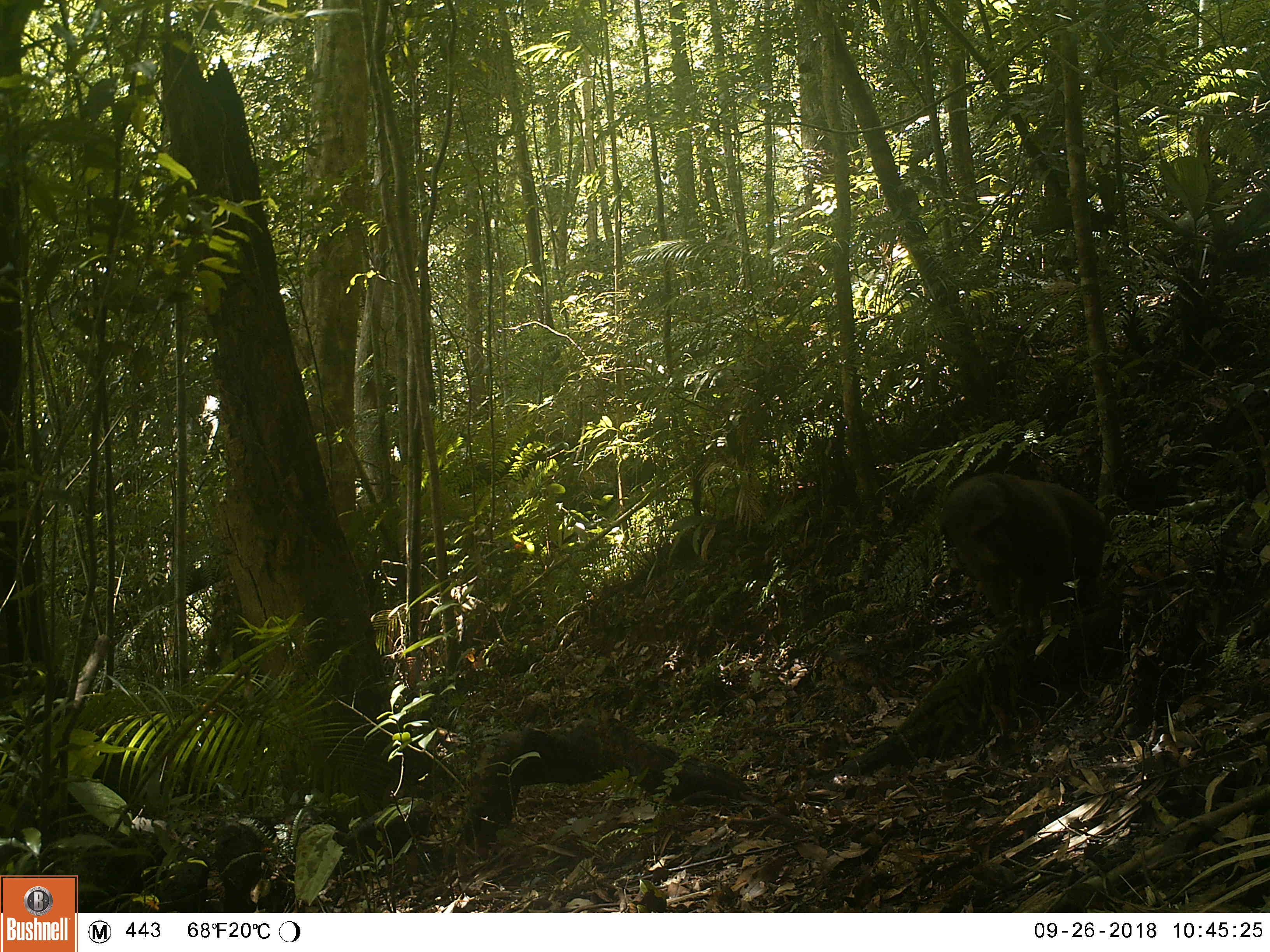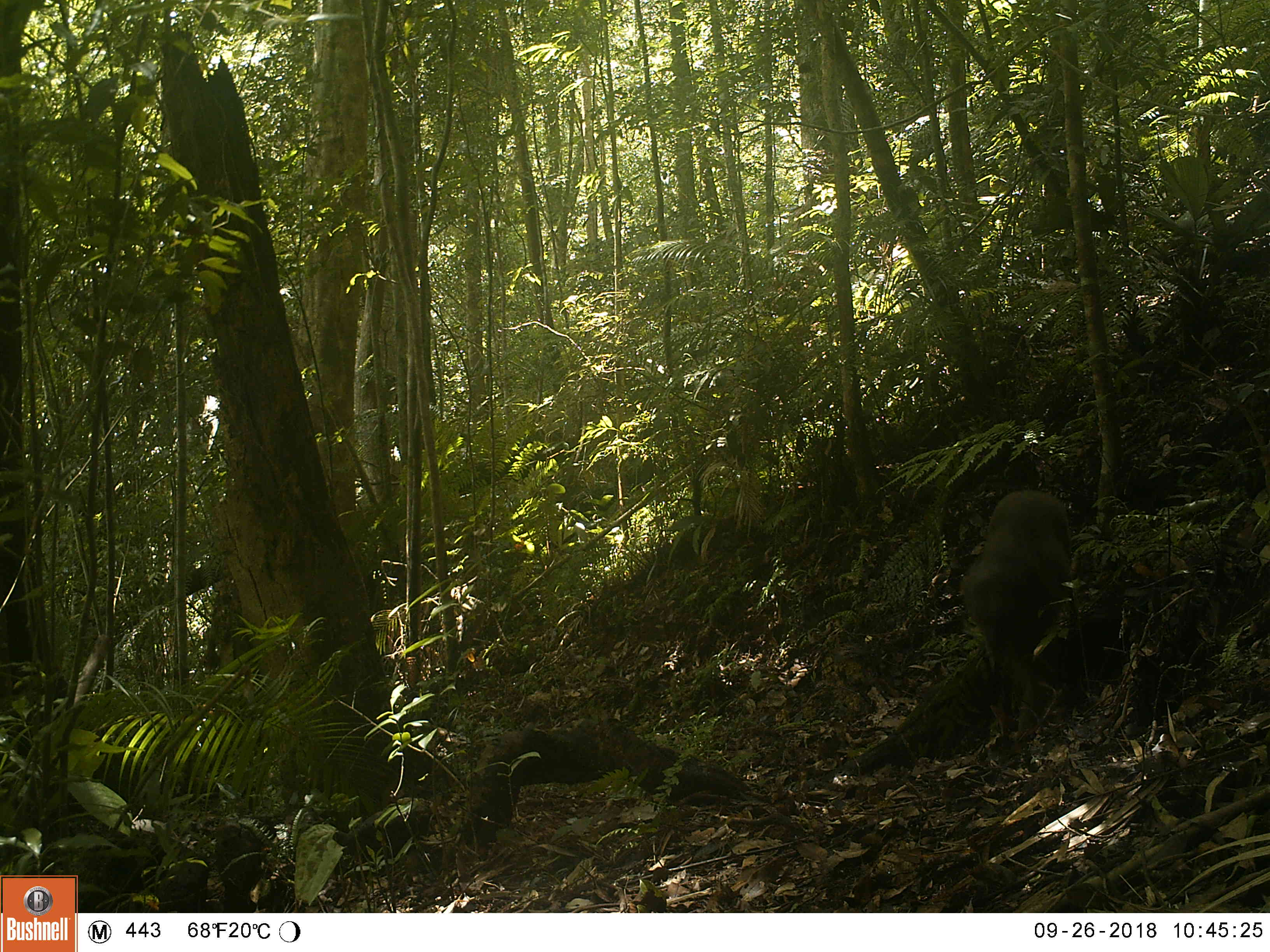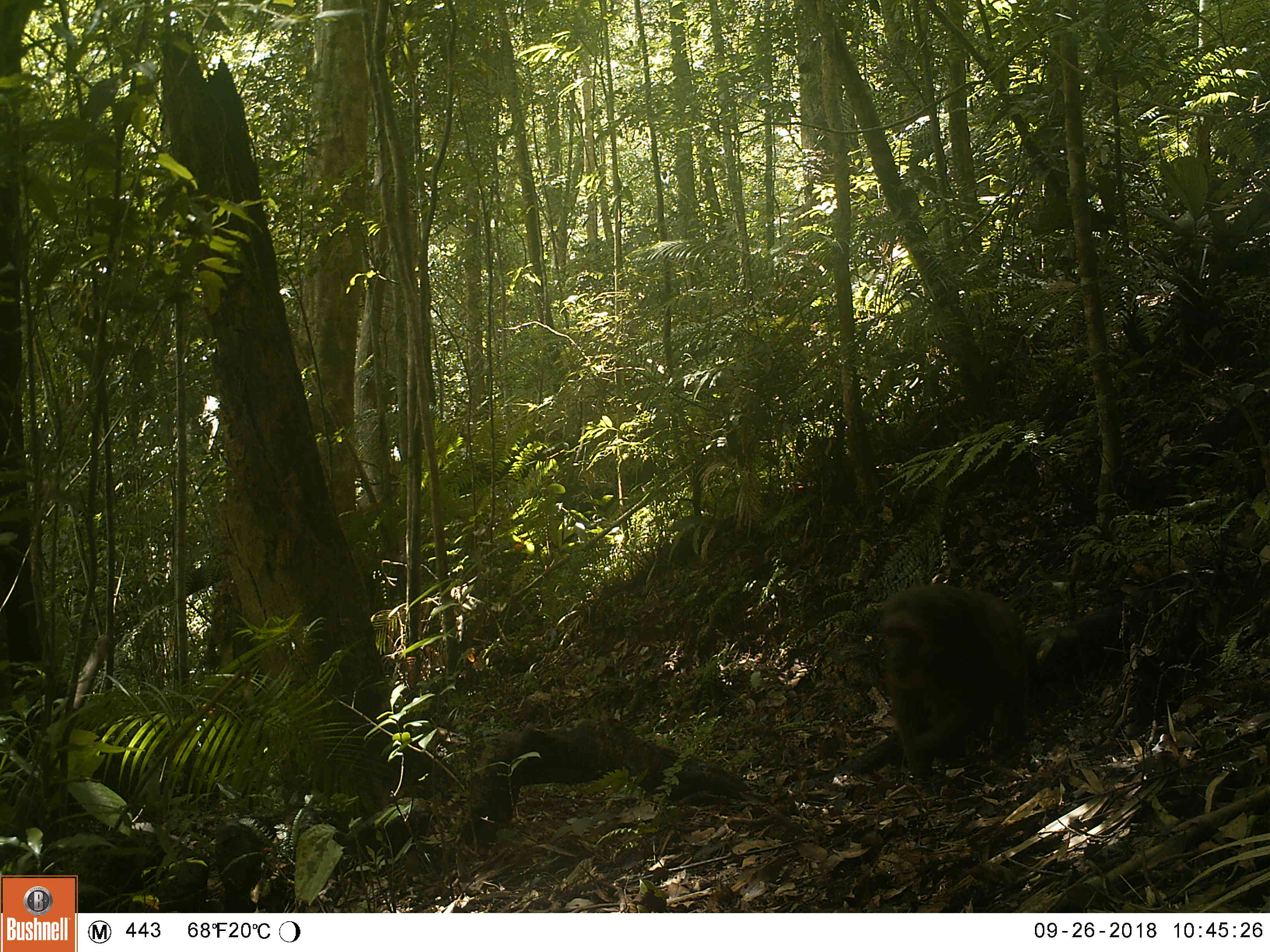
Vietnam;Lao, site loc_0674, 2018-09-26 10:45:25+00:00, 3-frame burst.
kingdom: Animalia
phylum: Chordata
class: Mammalia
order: Primates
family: Cercopithecidae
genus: Macaca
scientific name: Macaca arctoides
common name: stump-tailed macaque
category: stump tailed macaque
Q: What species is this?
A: Stump tailed macaque (stump-tailed macaque) (Macaca arctoides).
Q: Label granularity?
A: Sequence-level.